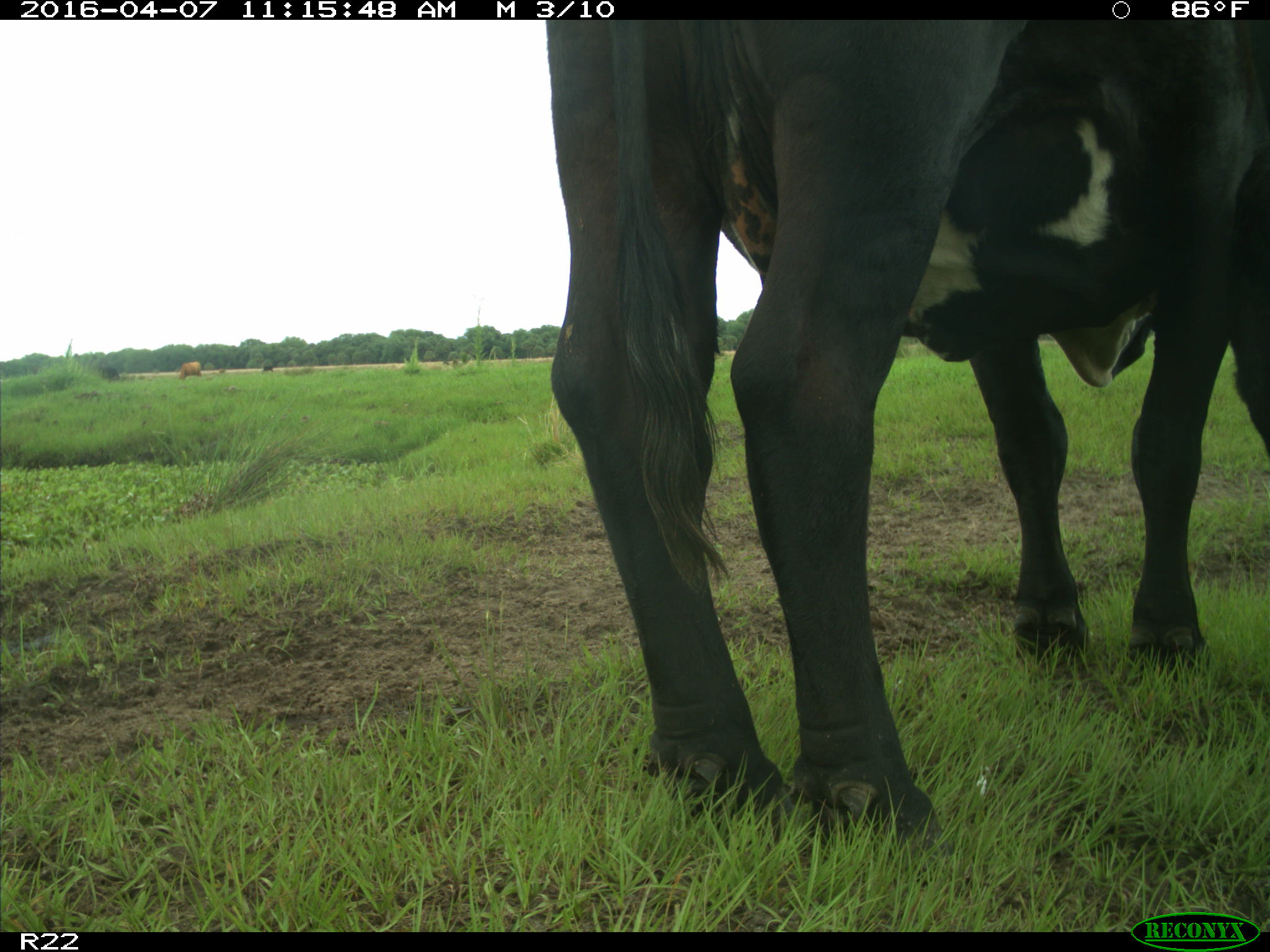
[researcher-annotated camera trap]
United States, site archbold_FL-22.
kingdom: Animalia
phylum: Chordata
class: Mammalia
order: Artiodactyla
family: Bovidae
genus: Bos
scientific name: Bos taurus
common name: domestic cow